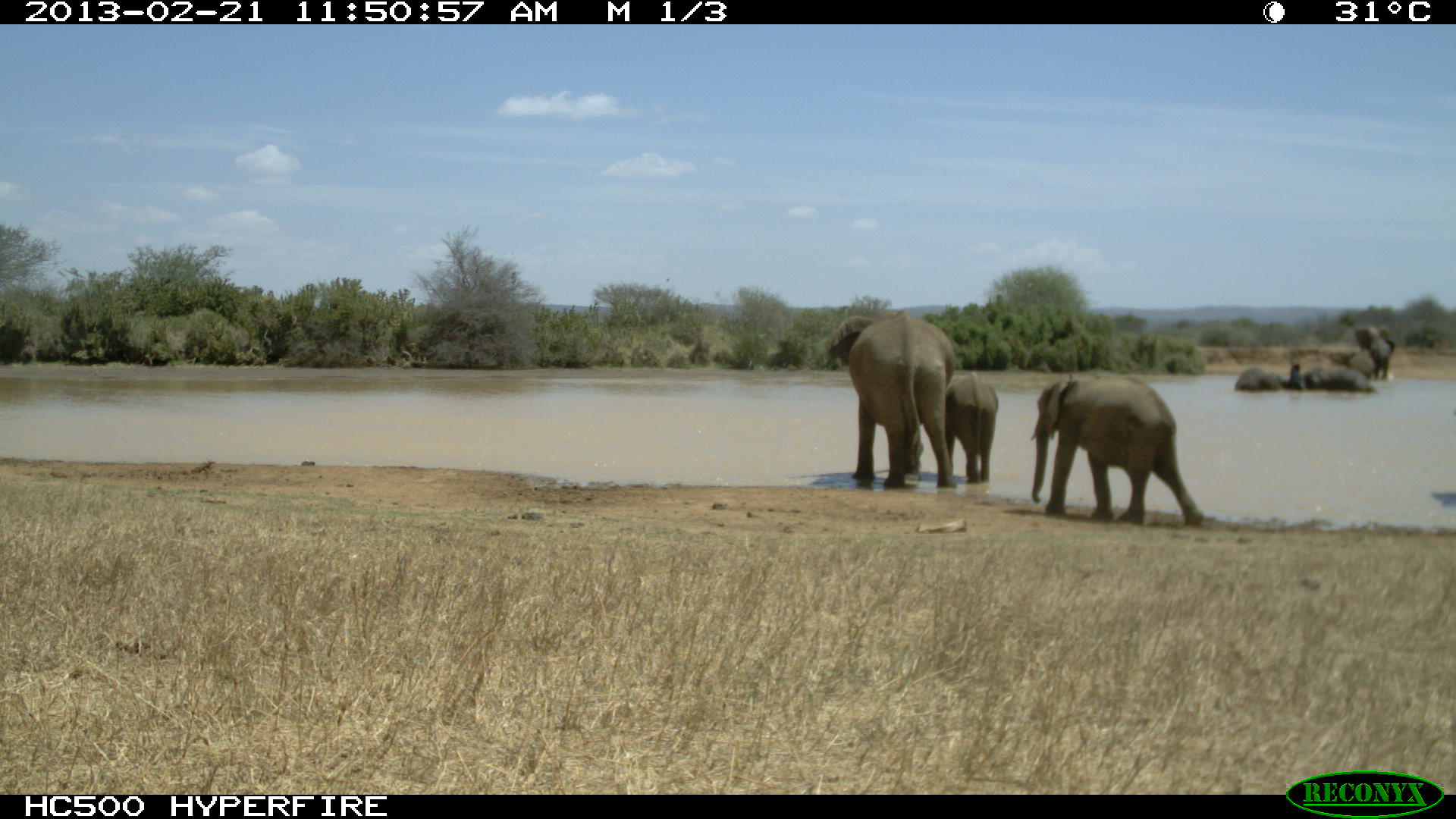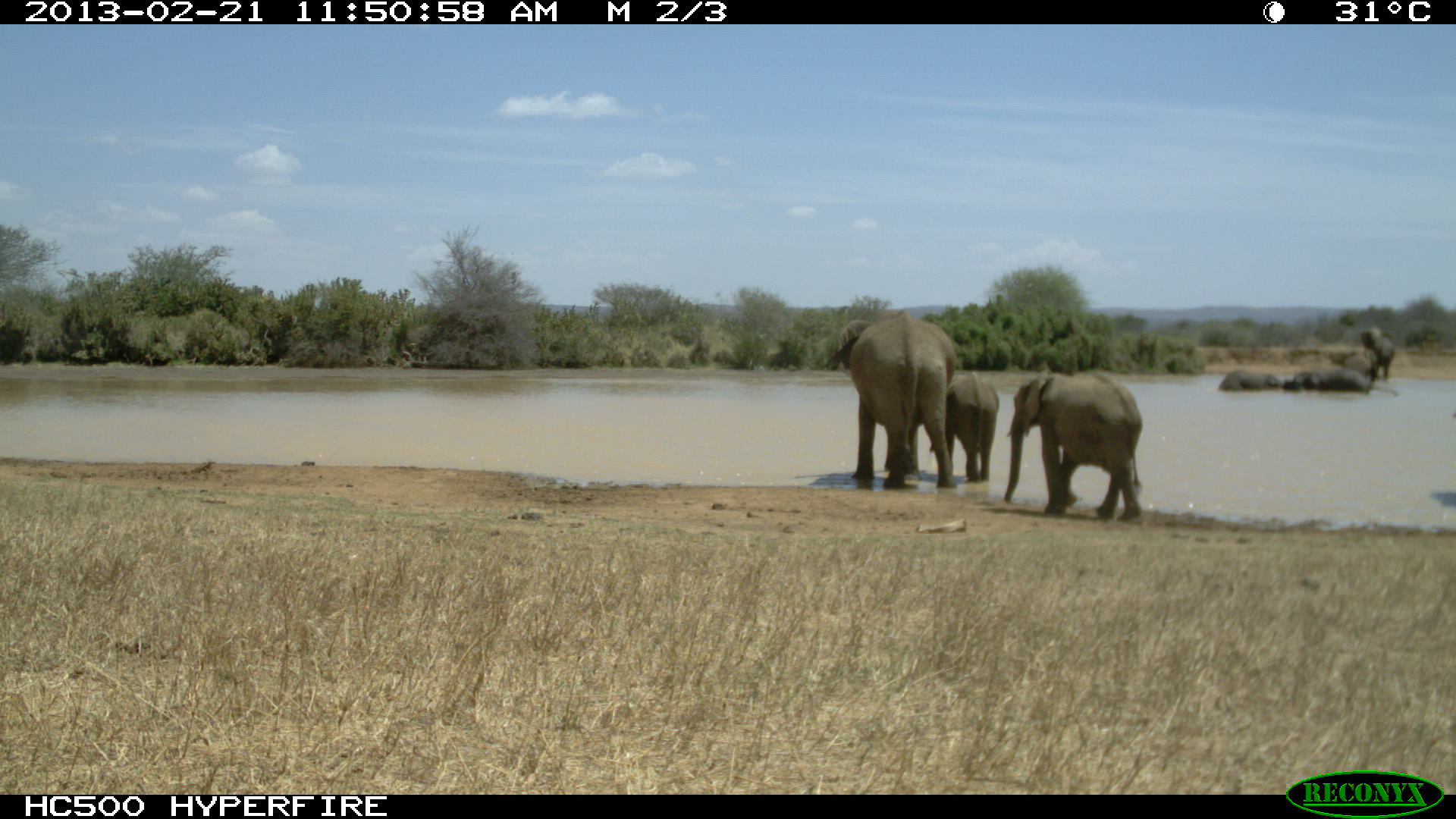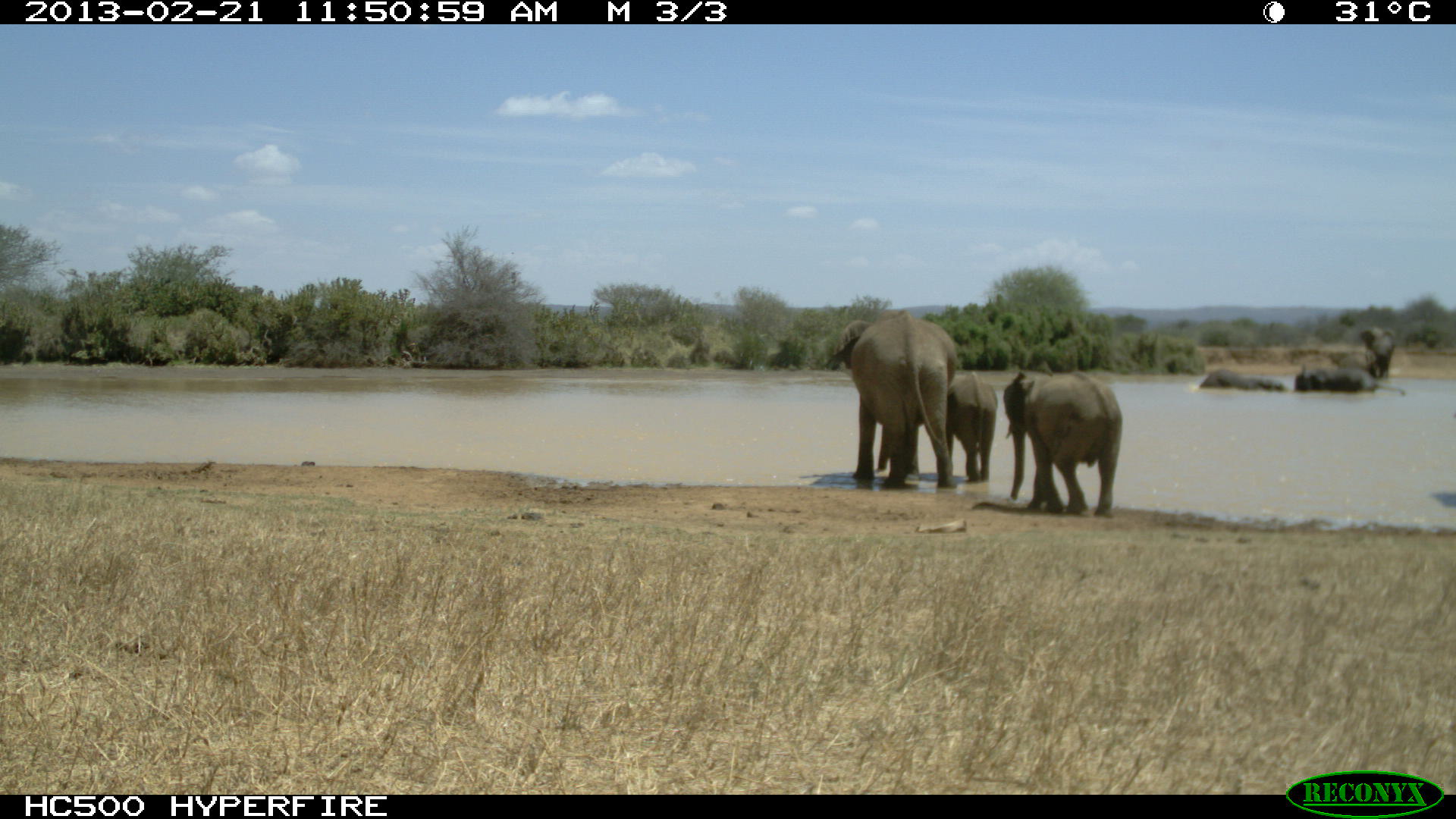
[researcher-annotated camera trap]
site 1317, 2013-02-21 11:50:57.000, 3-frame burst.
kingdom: Animalia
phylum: Chordata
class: Mammalia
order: Proboscidea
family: Elephantidae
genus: Loxodonta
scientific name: Loxodonta africana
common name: african bush elephant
Loxodonta africana (african bush elephant), count 3.